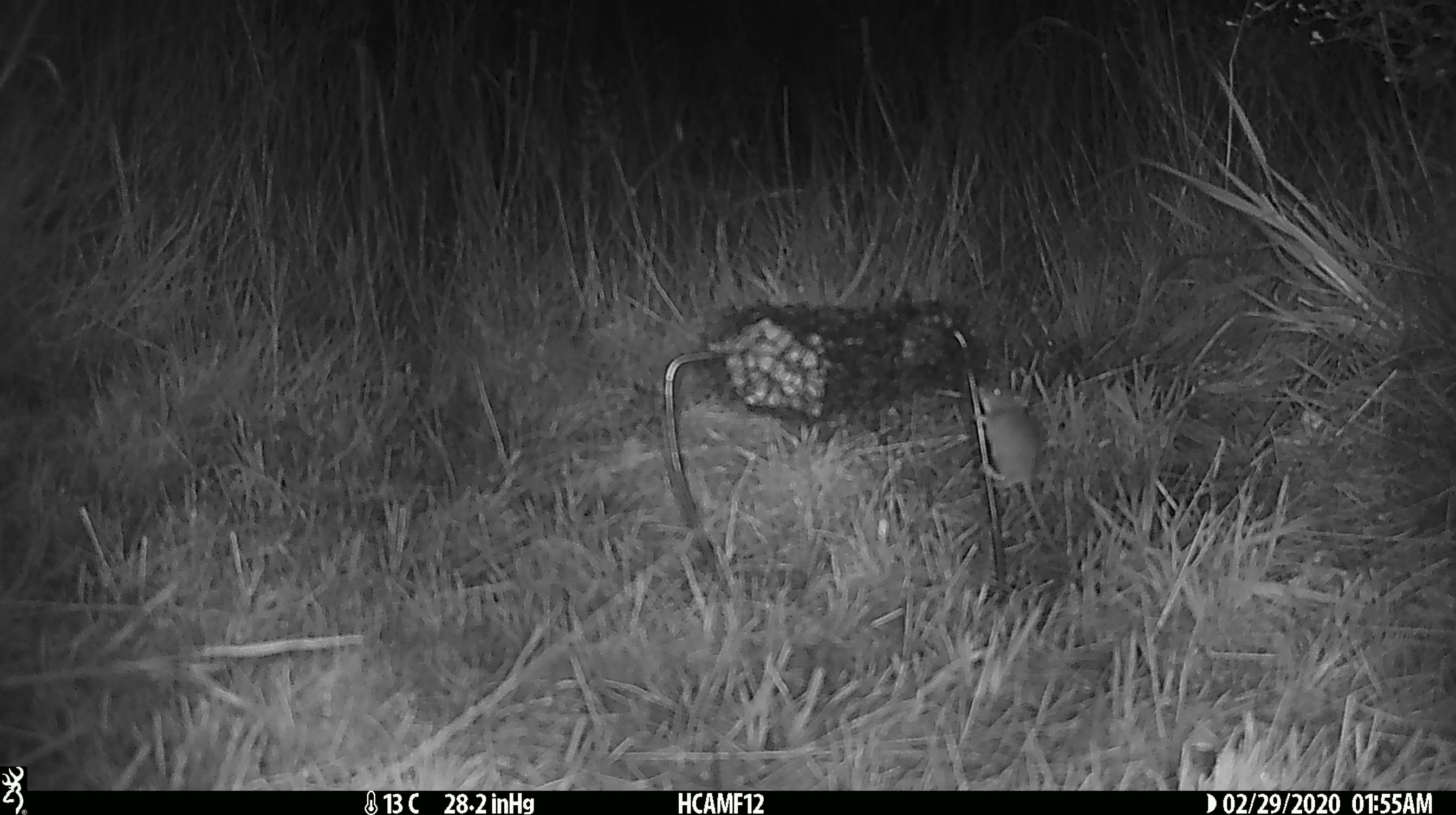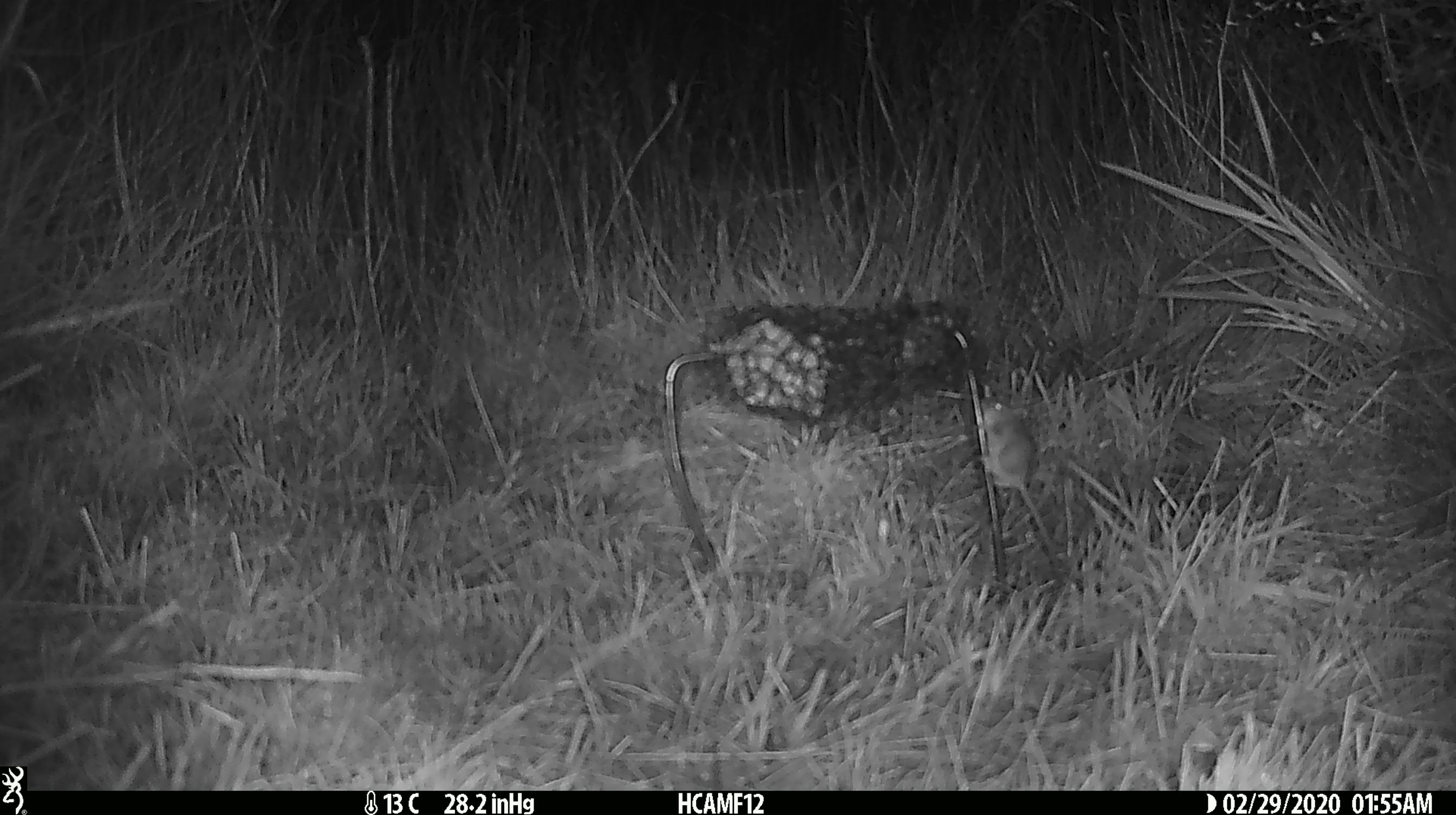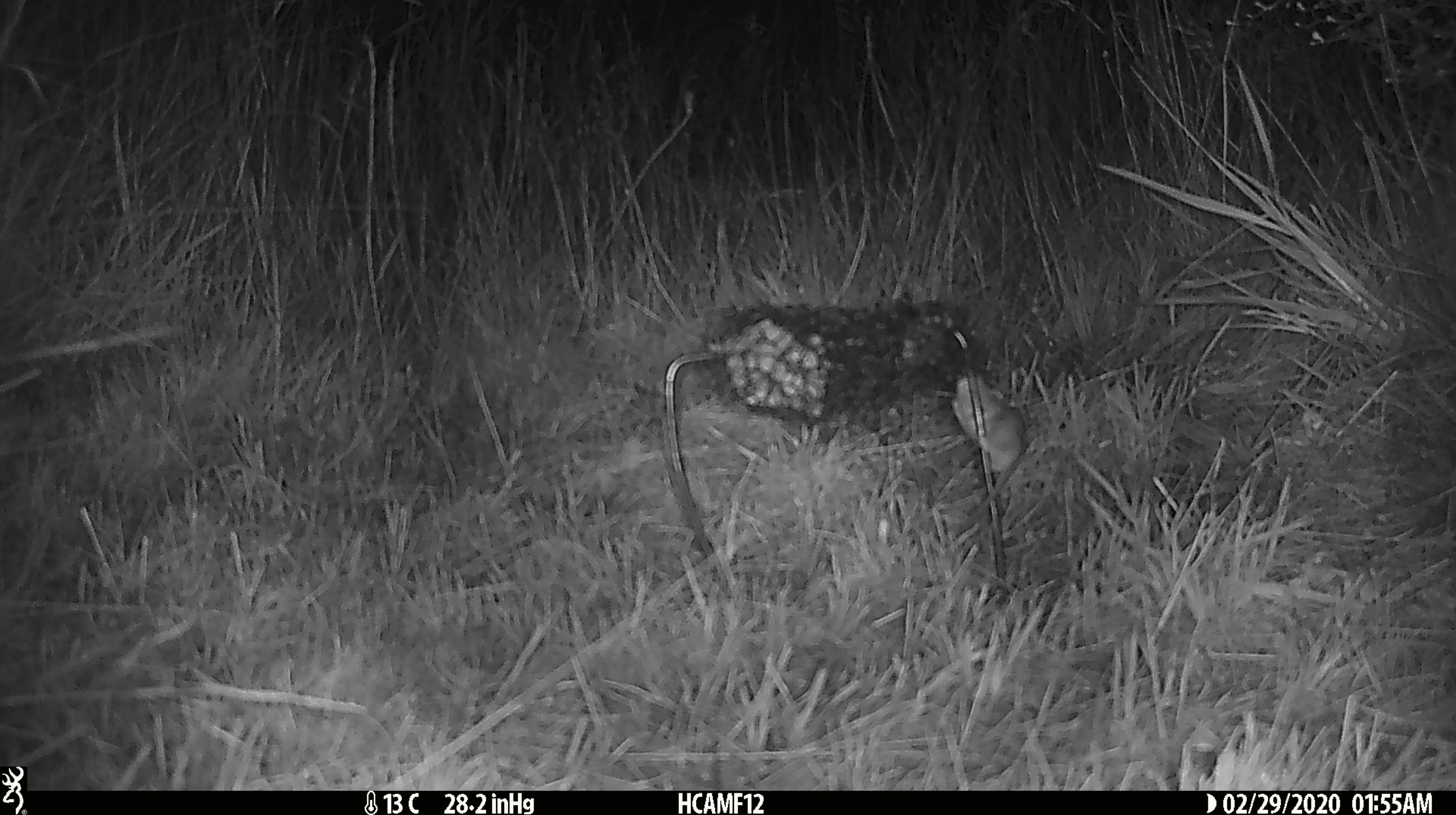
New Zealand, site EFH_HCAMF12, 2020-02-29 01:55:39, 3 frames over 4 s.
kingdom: Animalia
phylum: Chordata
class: Mammalia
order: Rodentia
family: Muridae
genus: Mus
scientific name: Mus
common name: mouse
Mouse (Mus).